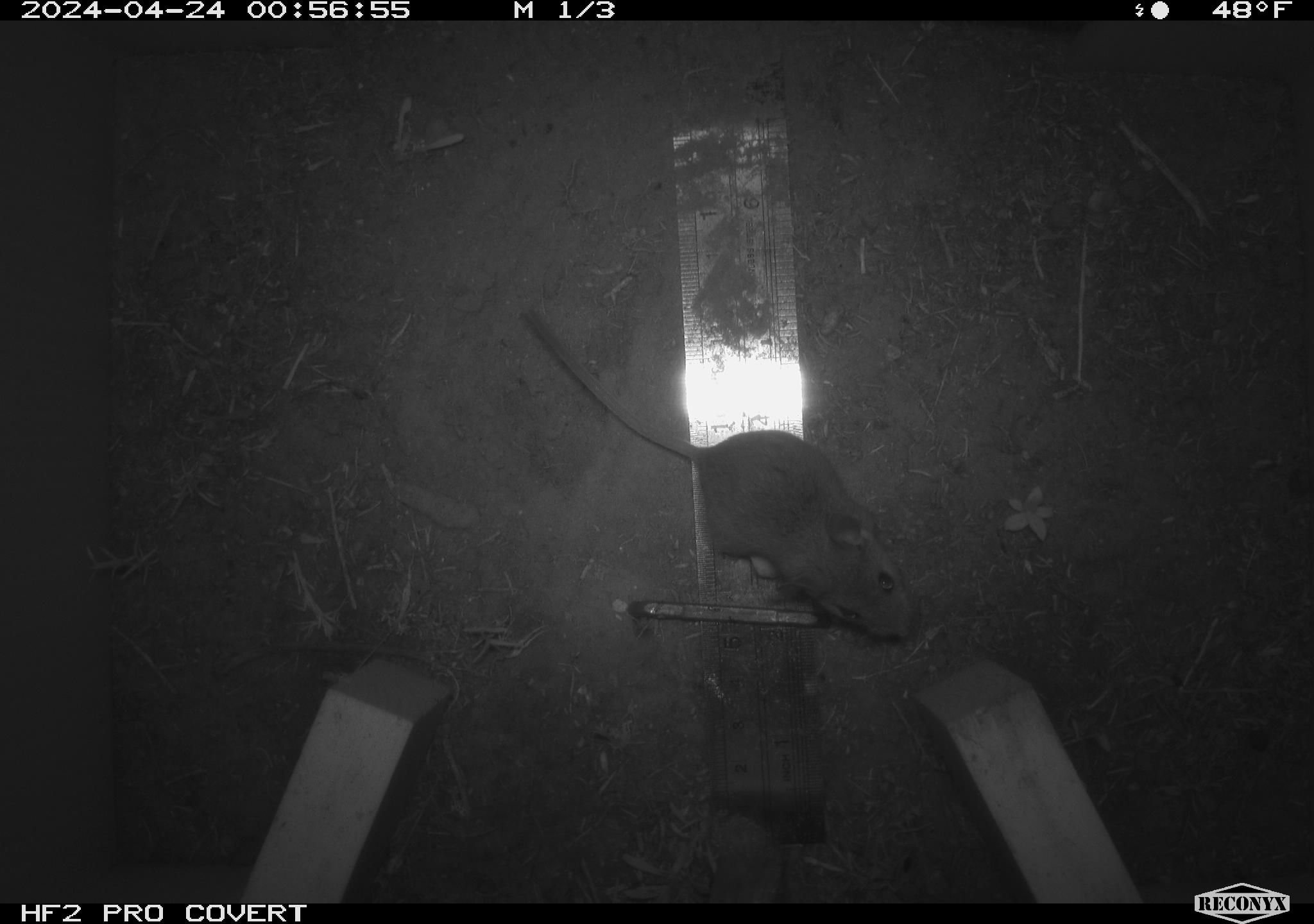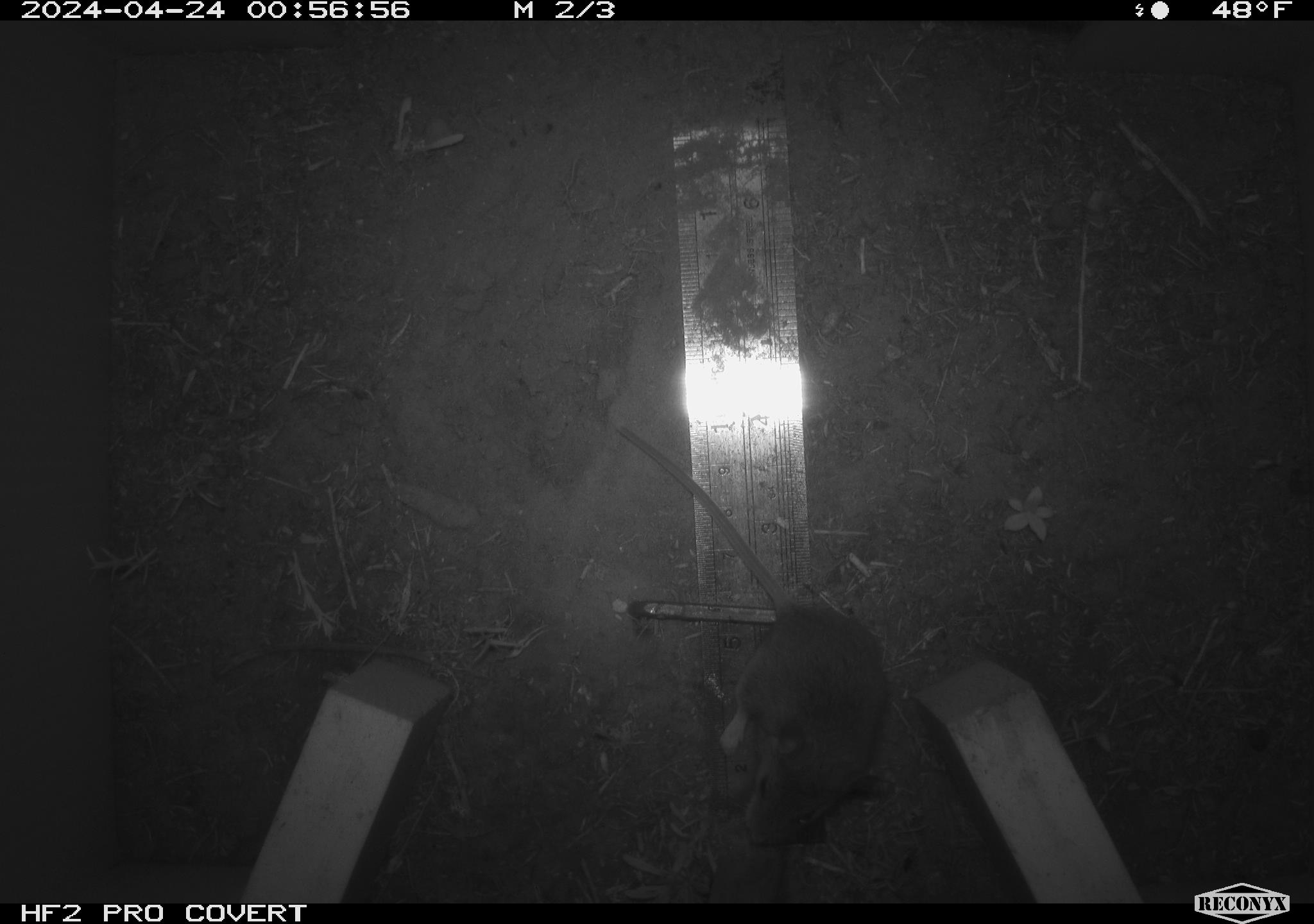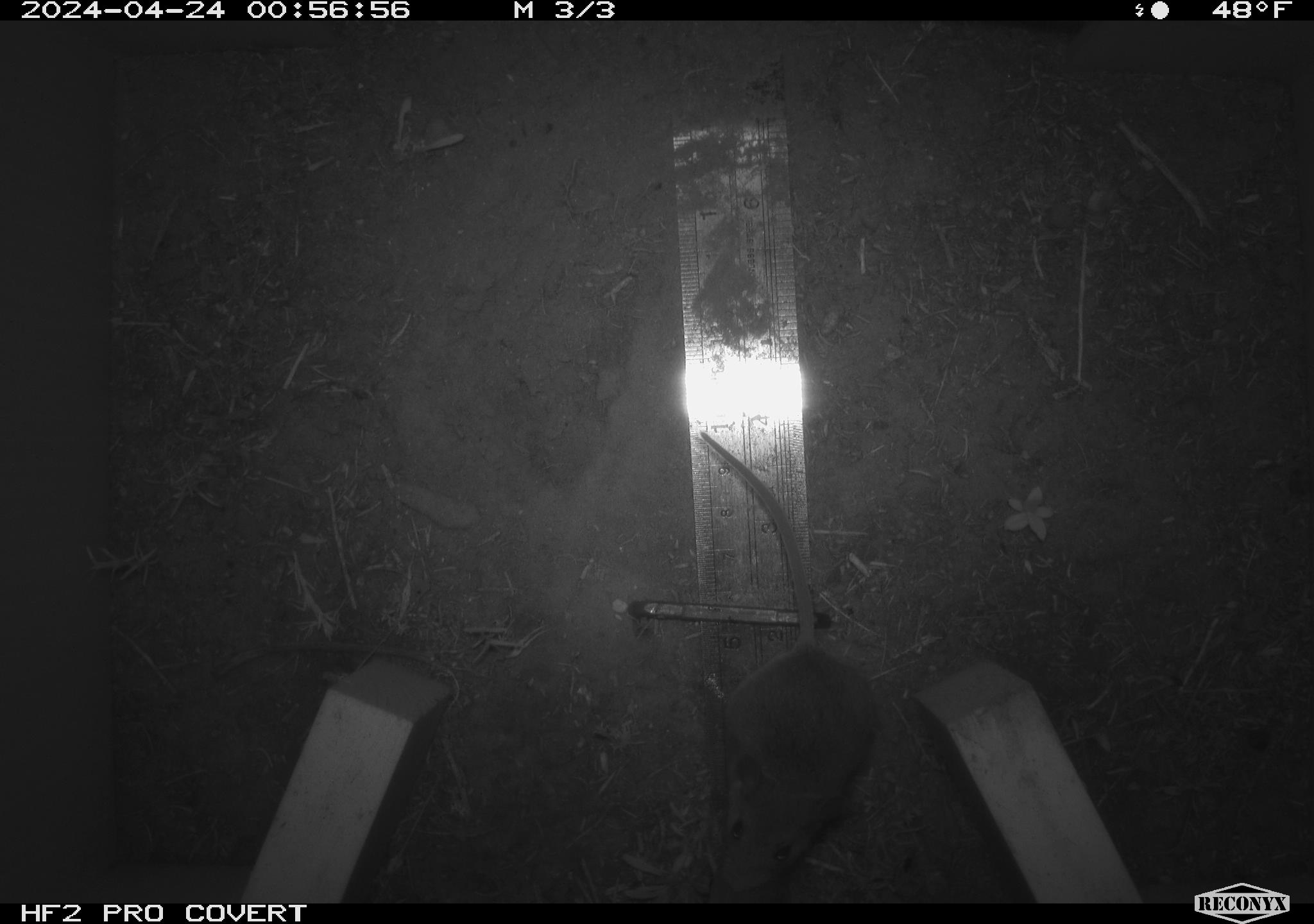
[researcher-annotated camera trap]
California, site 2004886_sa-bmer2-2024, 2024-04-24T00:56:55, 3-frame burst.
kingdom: Animalia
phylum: Chordata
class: Mammalia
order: Rodentia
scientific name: Rodentia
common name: mouse species